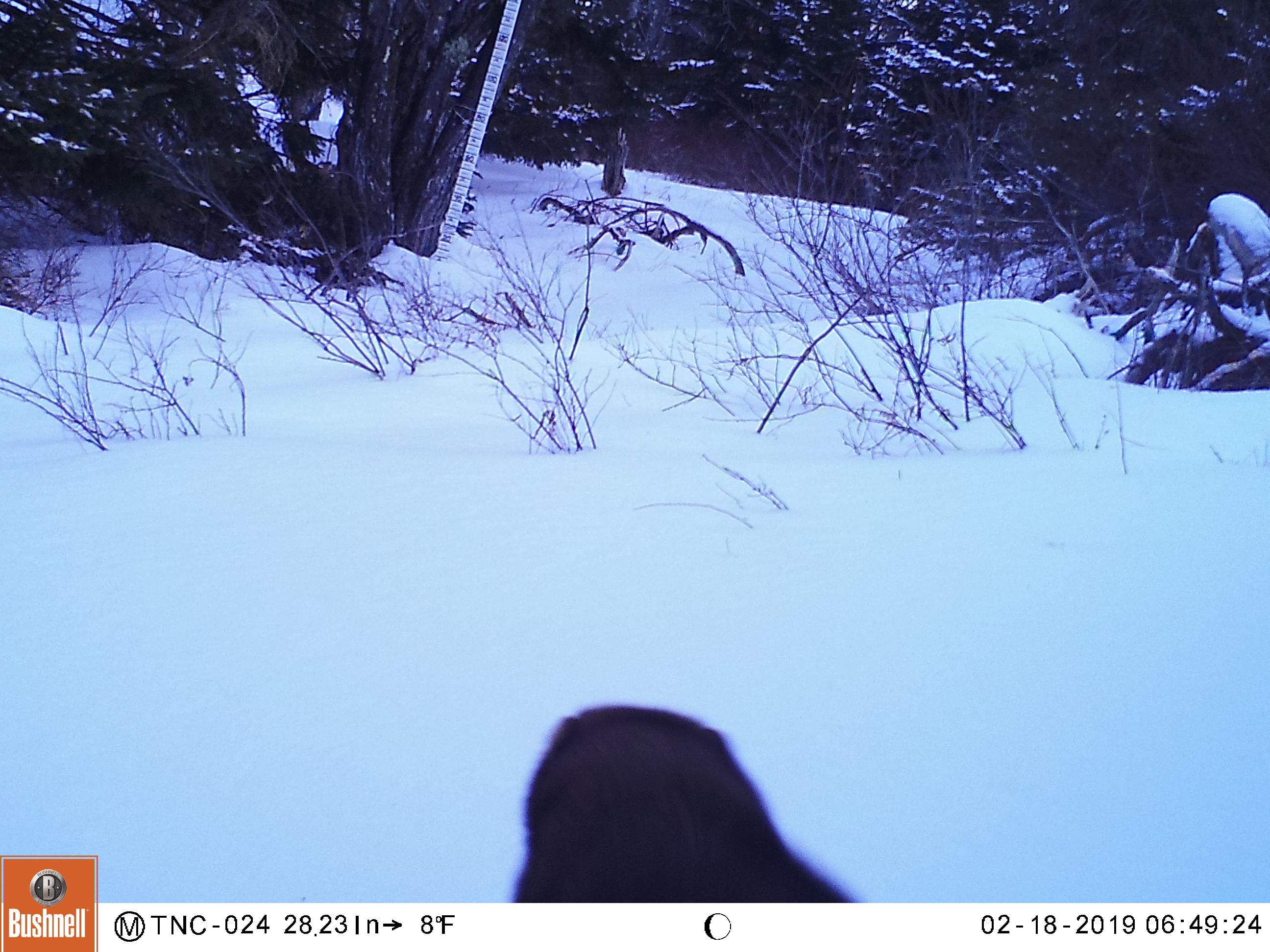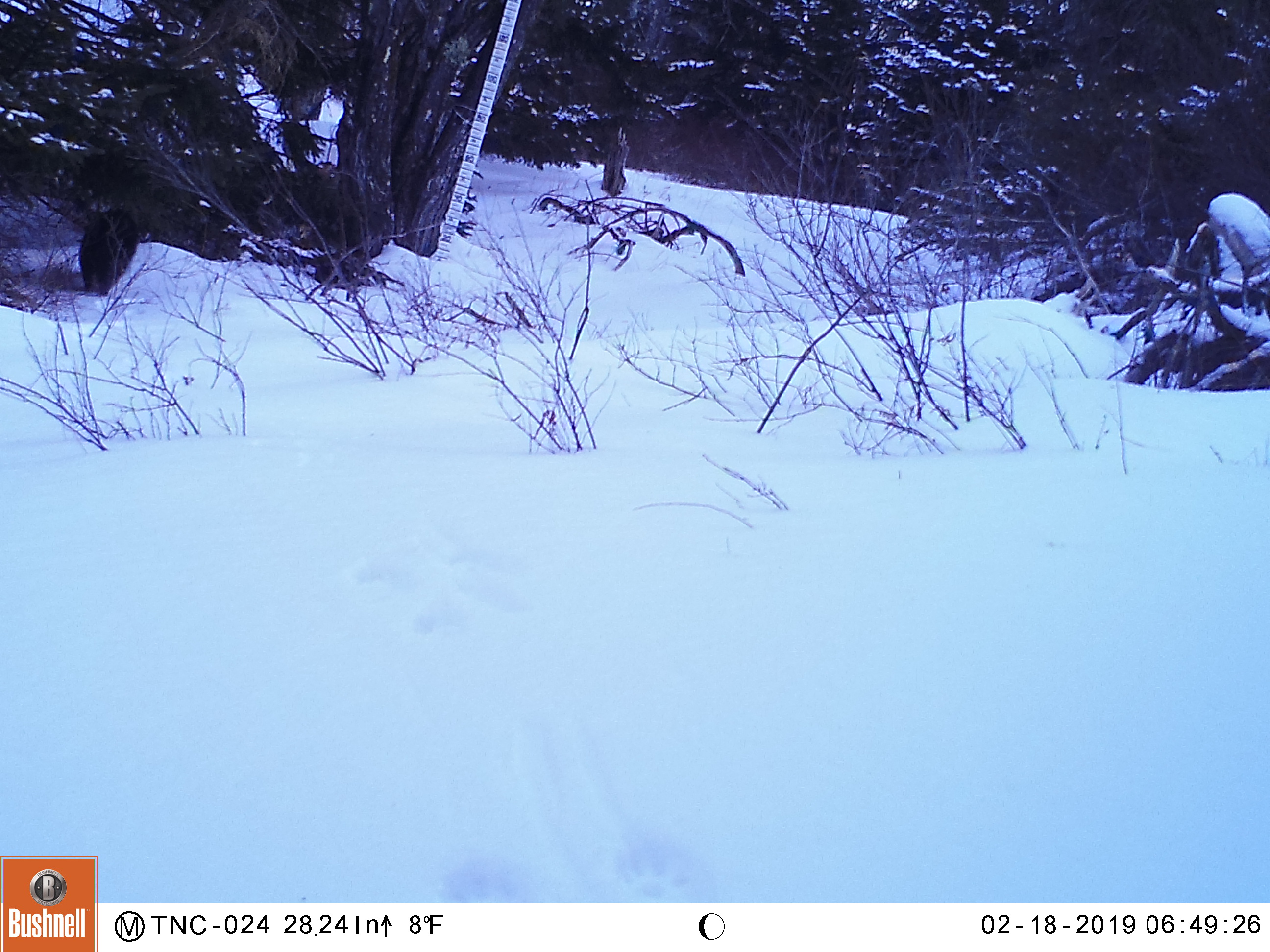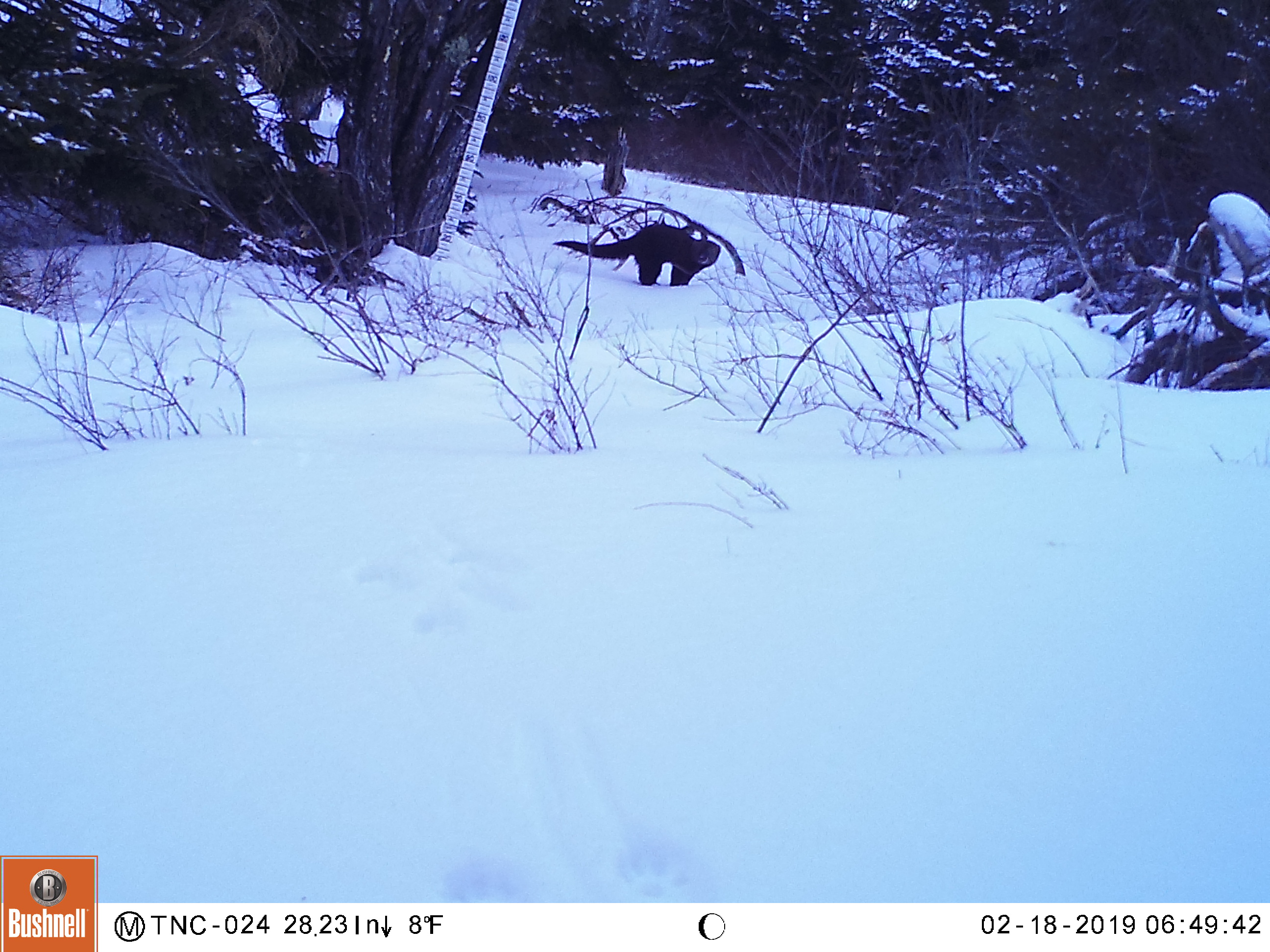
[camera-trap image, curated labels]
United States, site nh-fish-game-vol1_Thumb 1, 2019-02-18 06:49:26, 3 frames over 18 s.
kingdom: Animalia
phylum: Chordata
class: Mammalia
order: Carnivora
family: Mustelidae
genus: Pekania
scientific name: Pekania pennanti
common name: fisher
Fisher (Pekania pennanti).